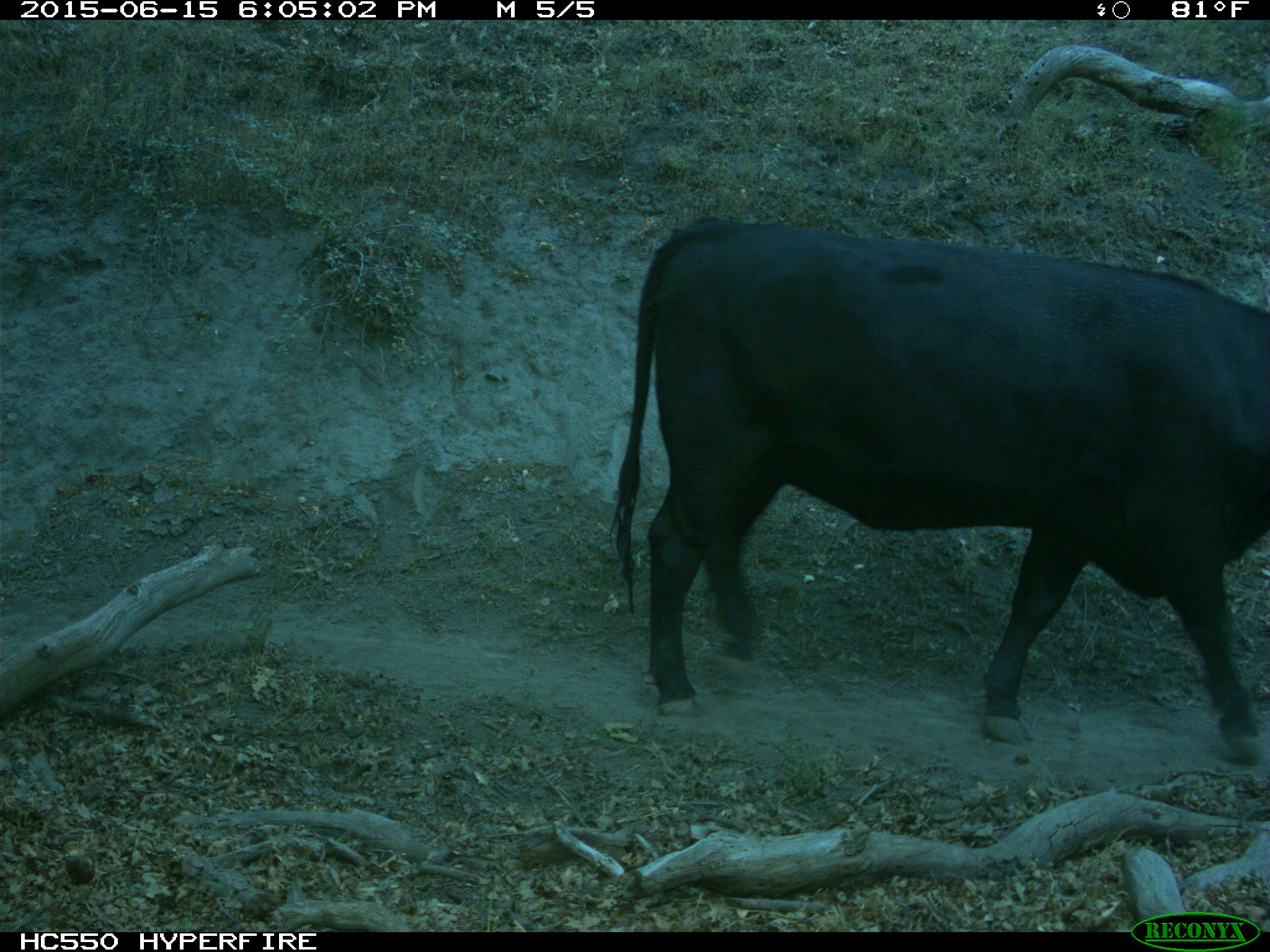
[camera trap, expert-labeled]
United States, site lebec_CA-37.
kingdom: Animalia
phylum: Chordata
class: Mammalia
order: Artiodactyla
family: Bovidae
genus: Bos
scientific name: Bos taurus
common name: domestic cow